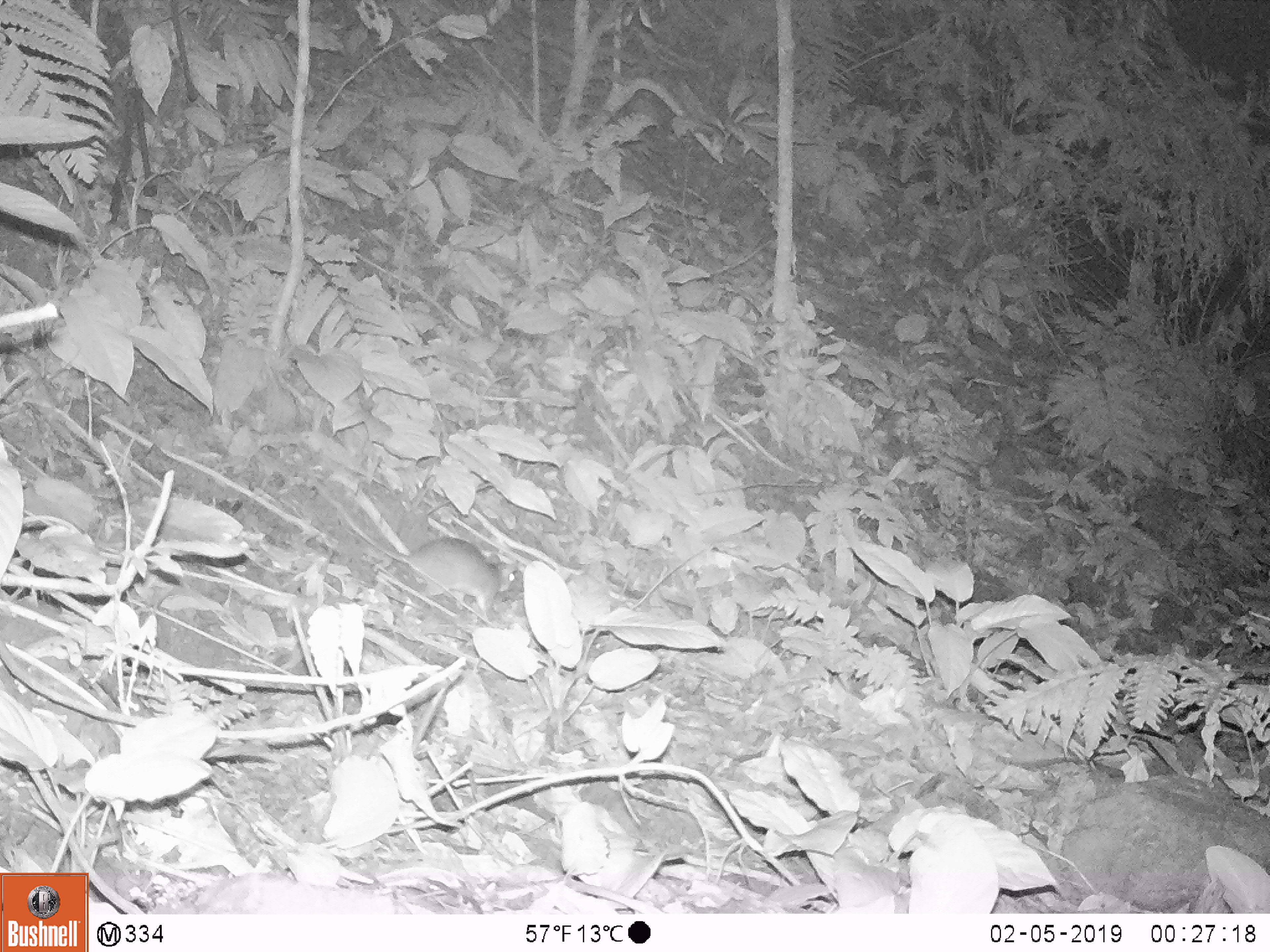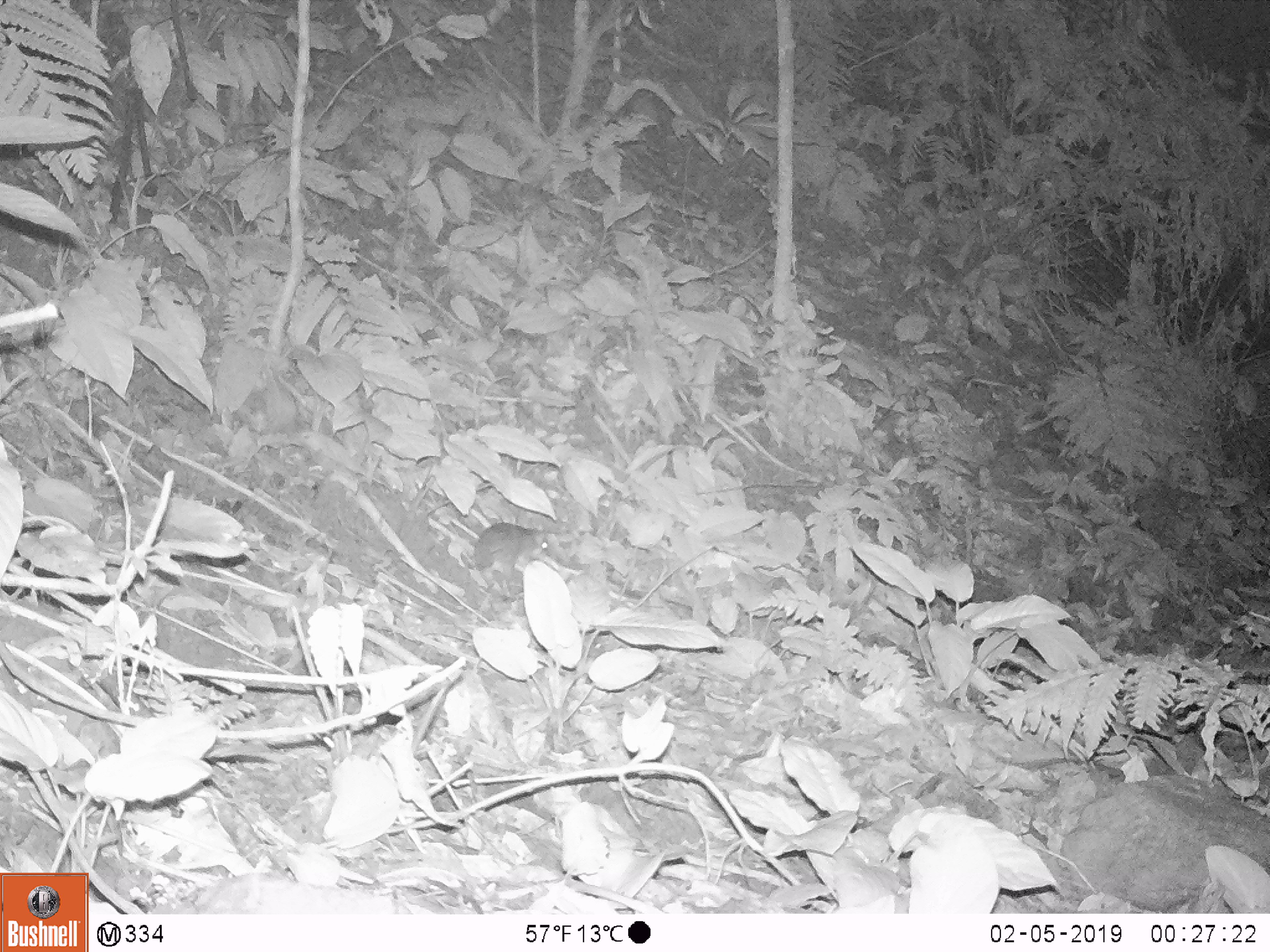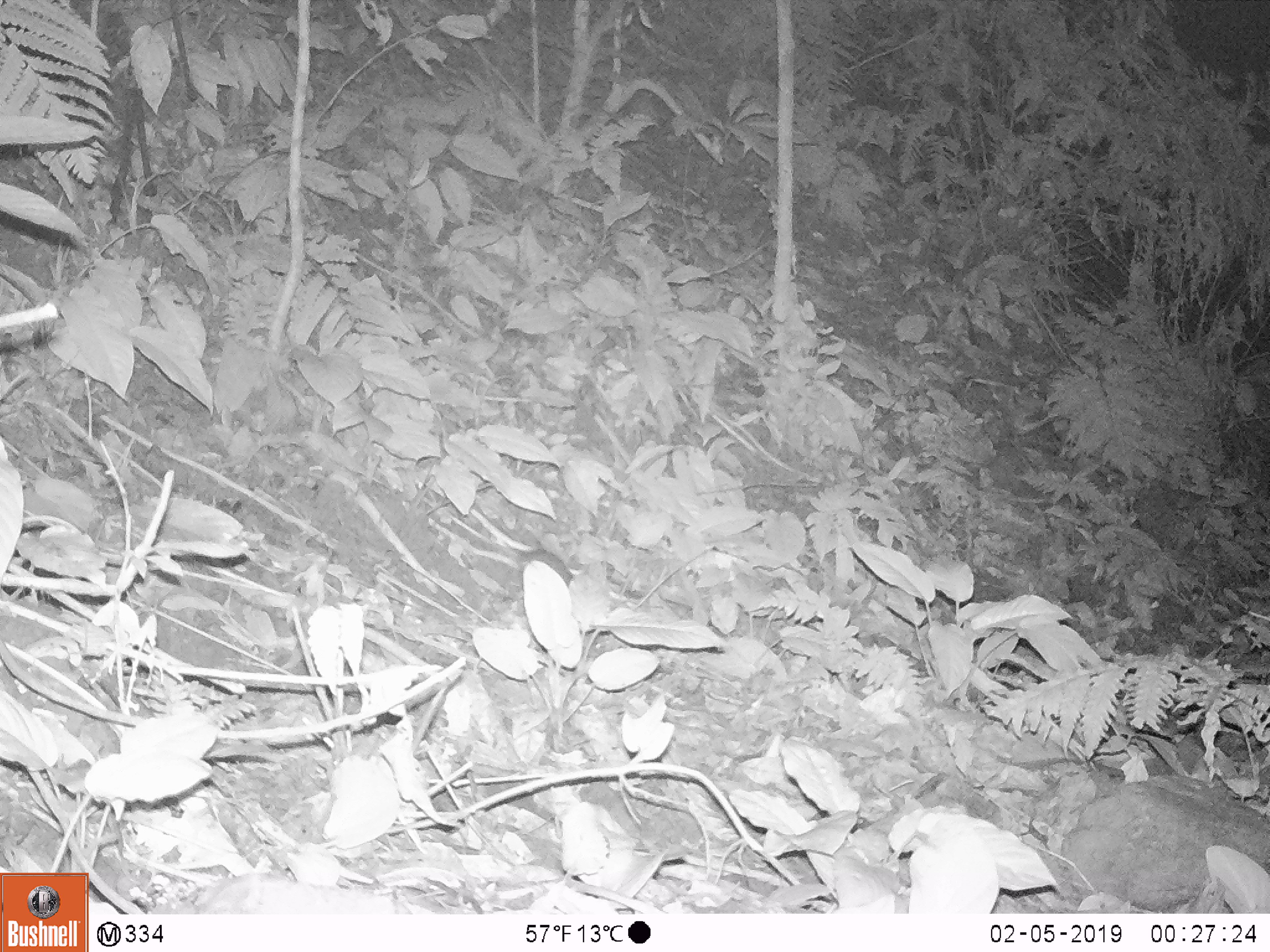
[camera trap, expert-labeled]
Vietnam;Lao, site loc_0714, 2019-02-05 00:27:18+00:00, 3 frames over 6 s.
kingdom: Animalia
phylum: Chordata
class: Mammalia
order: Rodentia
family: Muridae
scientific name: Muridae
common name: old-world mice and rats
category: unidentified murid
Unidentified murid (old-world mice and rats) (Muridae). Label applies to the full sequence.